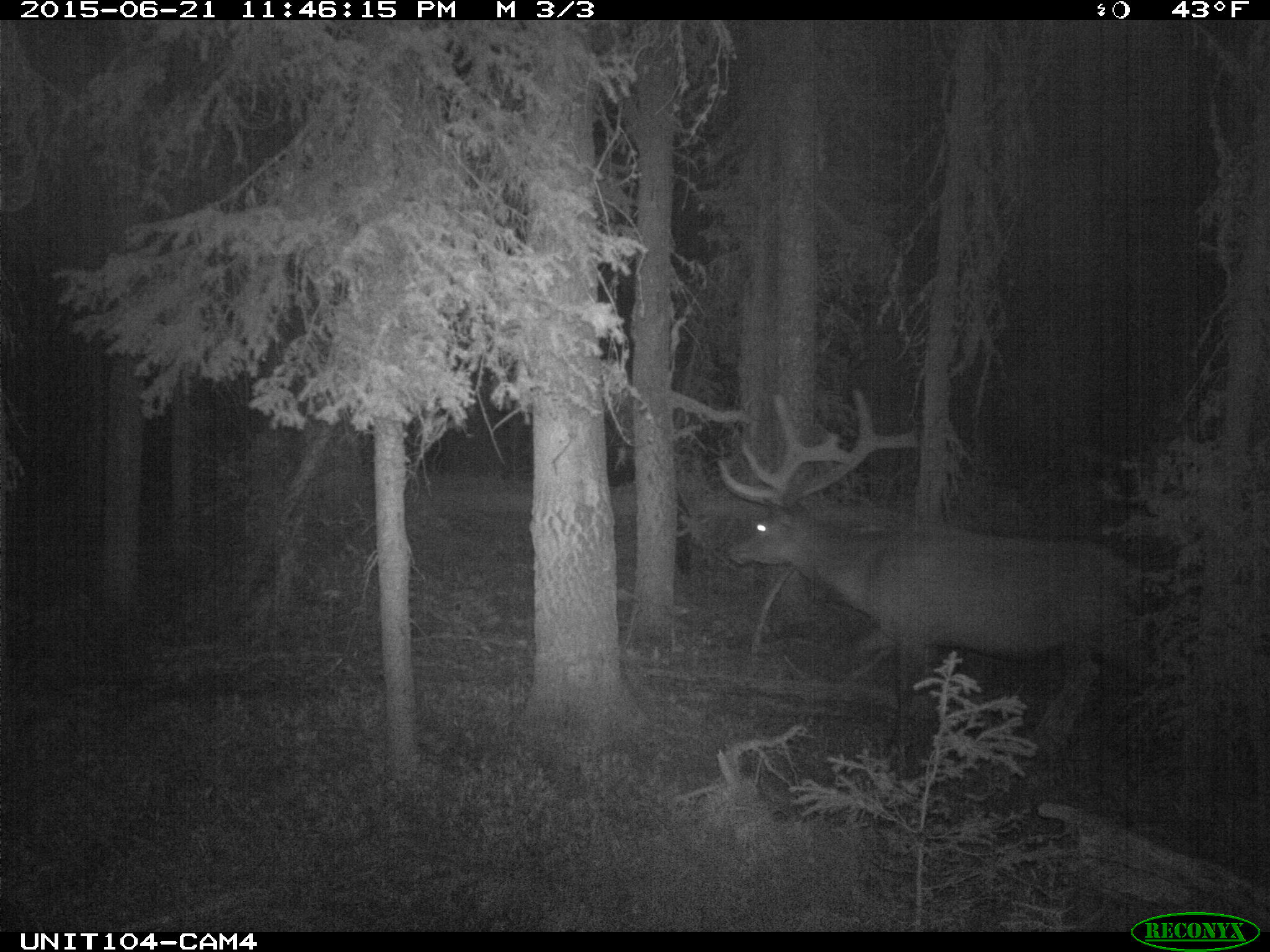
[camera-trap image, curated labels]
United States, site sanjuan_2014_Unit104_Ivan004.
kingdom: Animalia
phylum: Chordata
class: Mammalia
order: Artiodactyla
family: Cervidae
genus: Cervus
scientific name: Cervus elaphus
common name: red deer